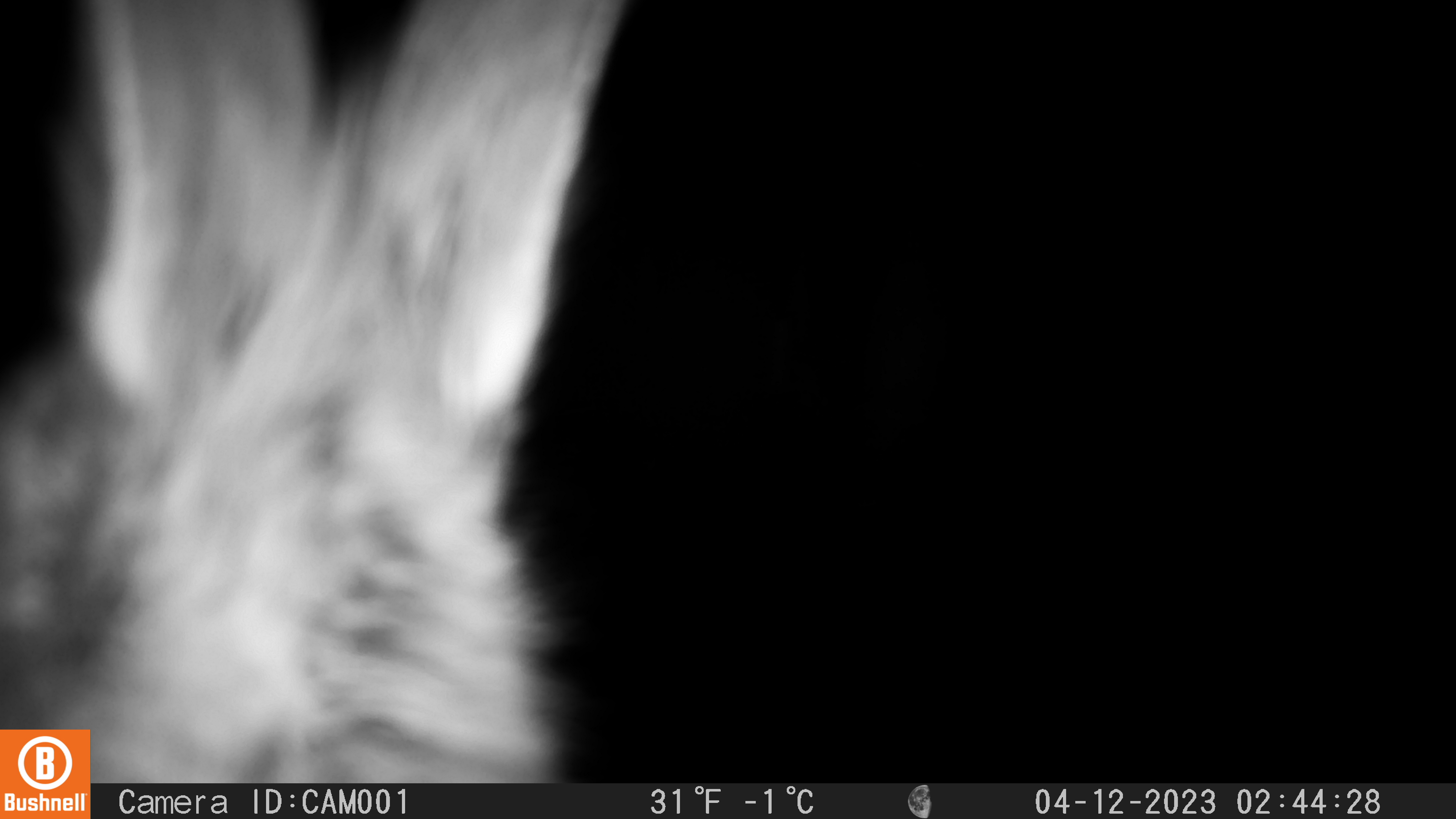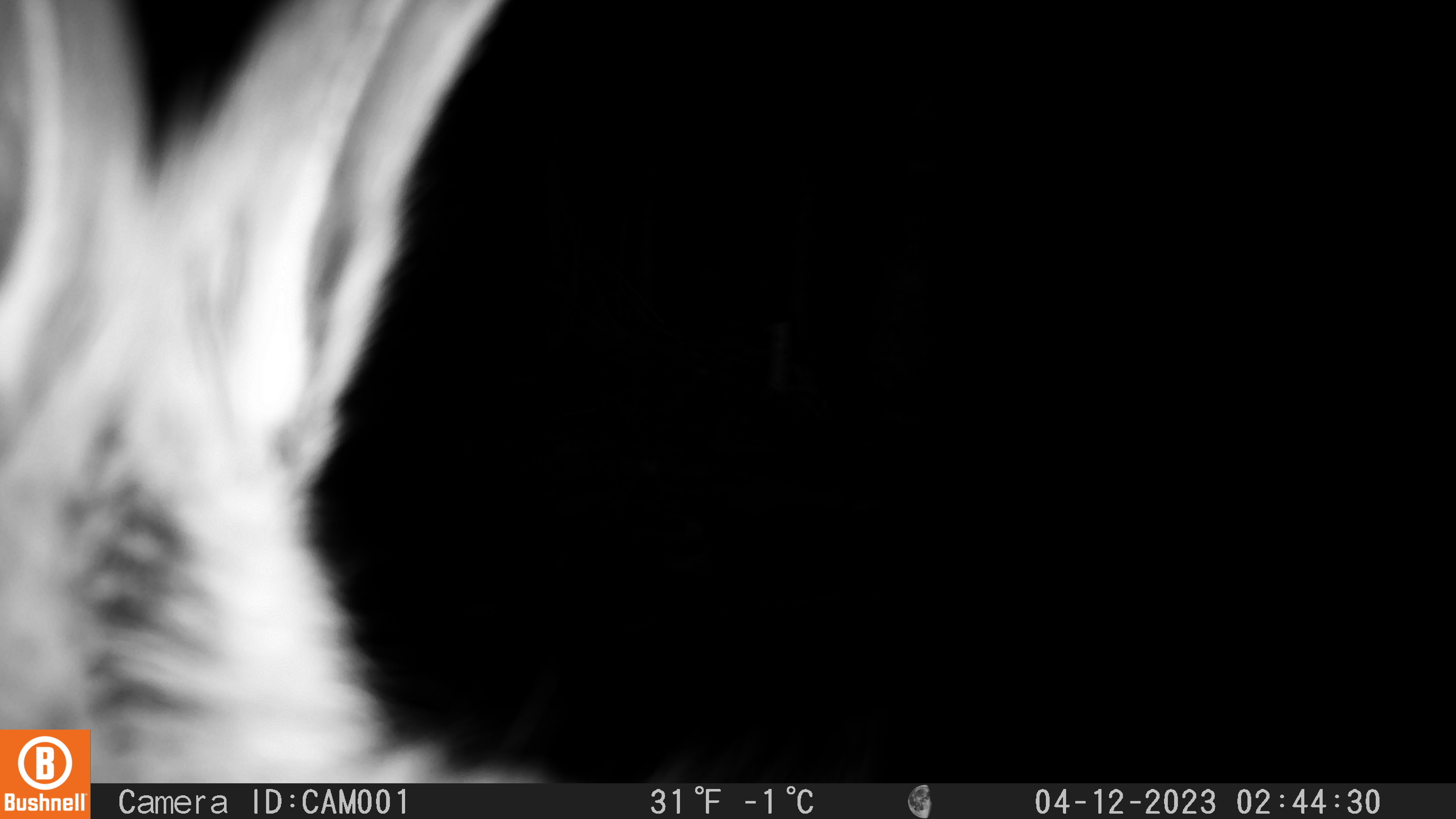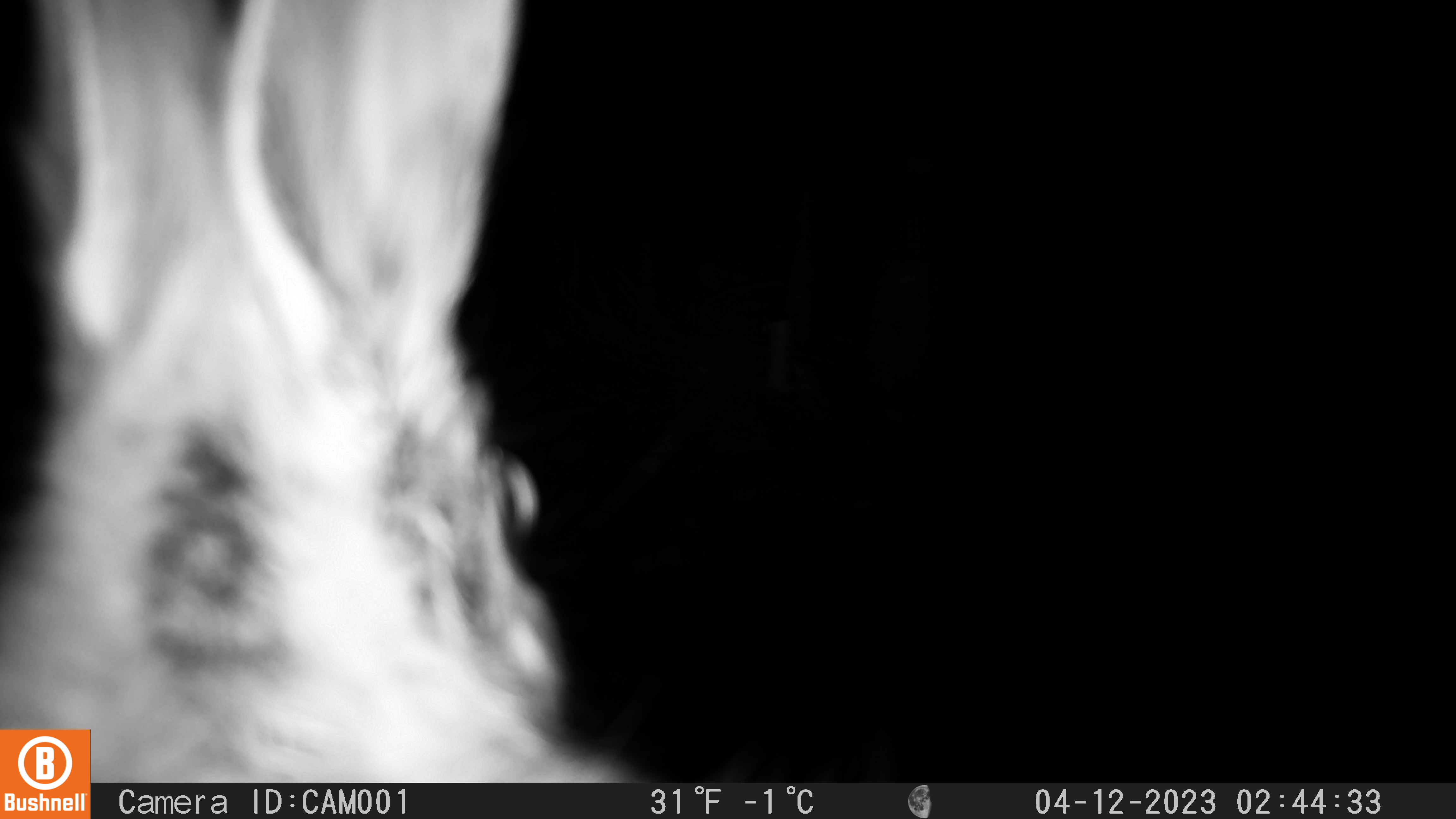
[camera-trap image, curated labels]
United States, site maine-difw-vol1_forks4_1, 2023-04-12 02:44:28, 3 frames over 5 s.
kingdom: Animalia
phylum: Chordata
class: Mammalia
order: Lagomorpha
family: Leporidae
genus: Lepus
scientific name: Lepus americanus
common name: snowshoe hare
Snowshoe hare (Lepus americanus).